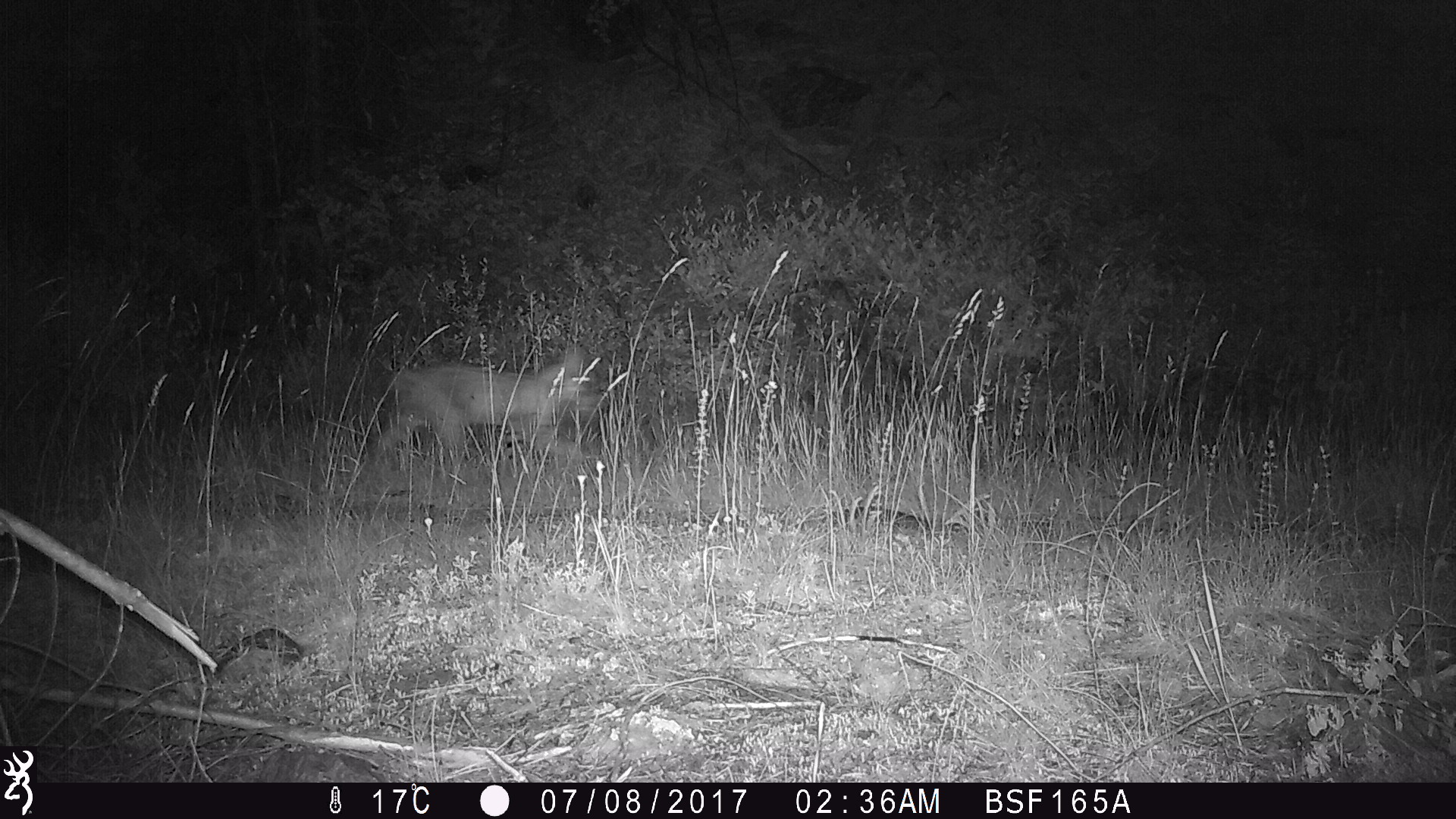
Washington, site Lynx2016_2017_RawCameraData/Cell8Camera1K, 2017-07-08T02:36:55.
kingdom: Animalia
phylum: Chordata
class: Mammalia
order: Carnivora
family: Felidae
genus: Lynx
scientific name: Lynx rufus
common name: bobcat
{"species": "Lynx rufus (bobcat)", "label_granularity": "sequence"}